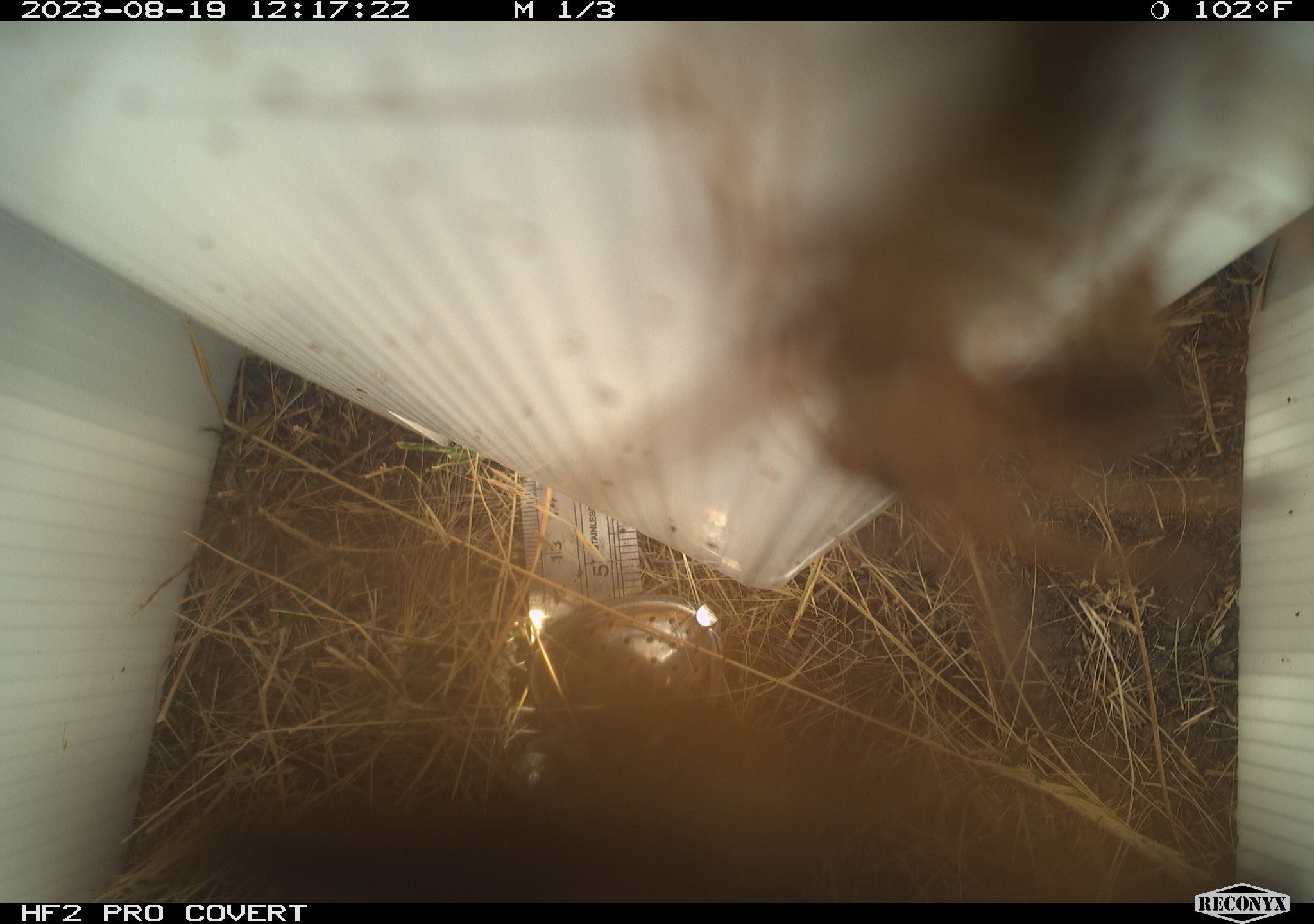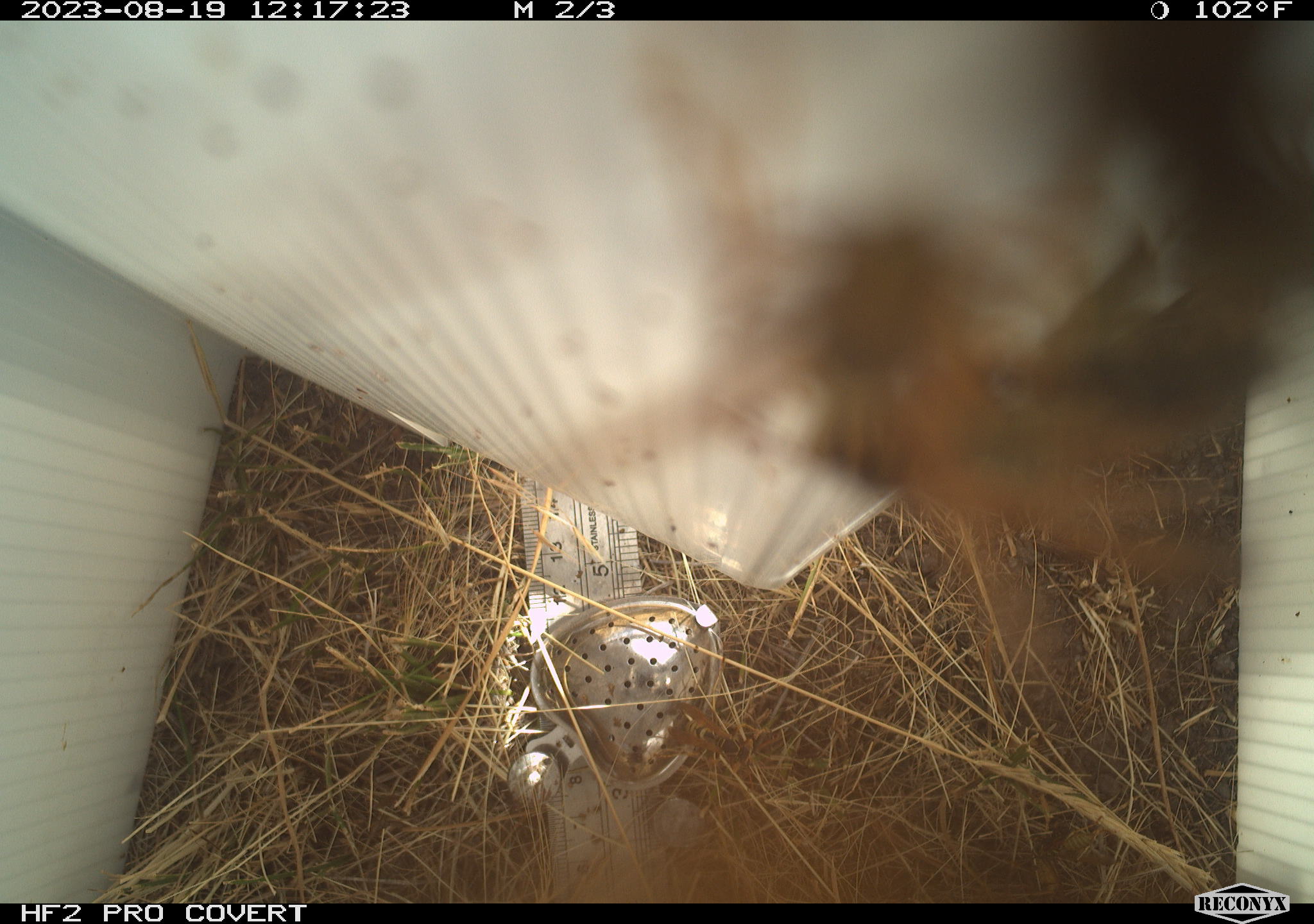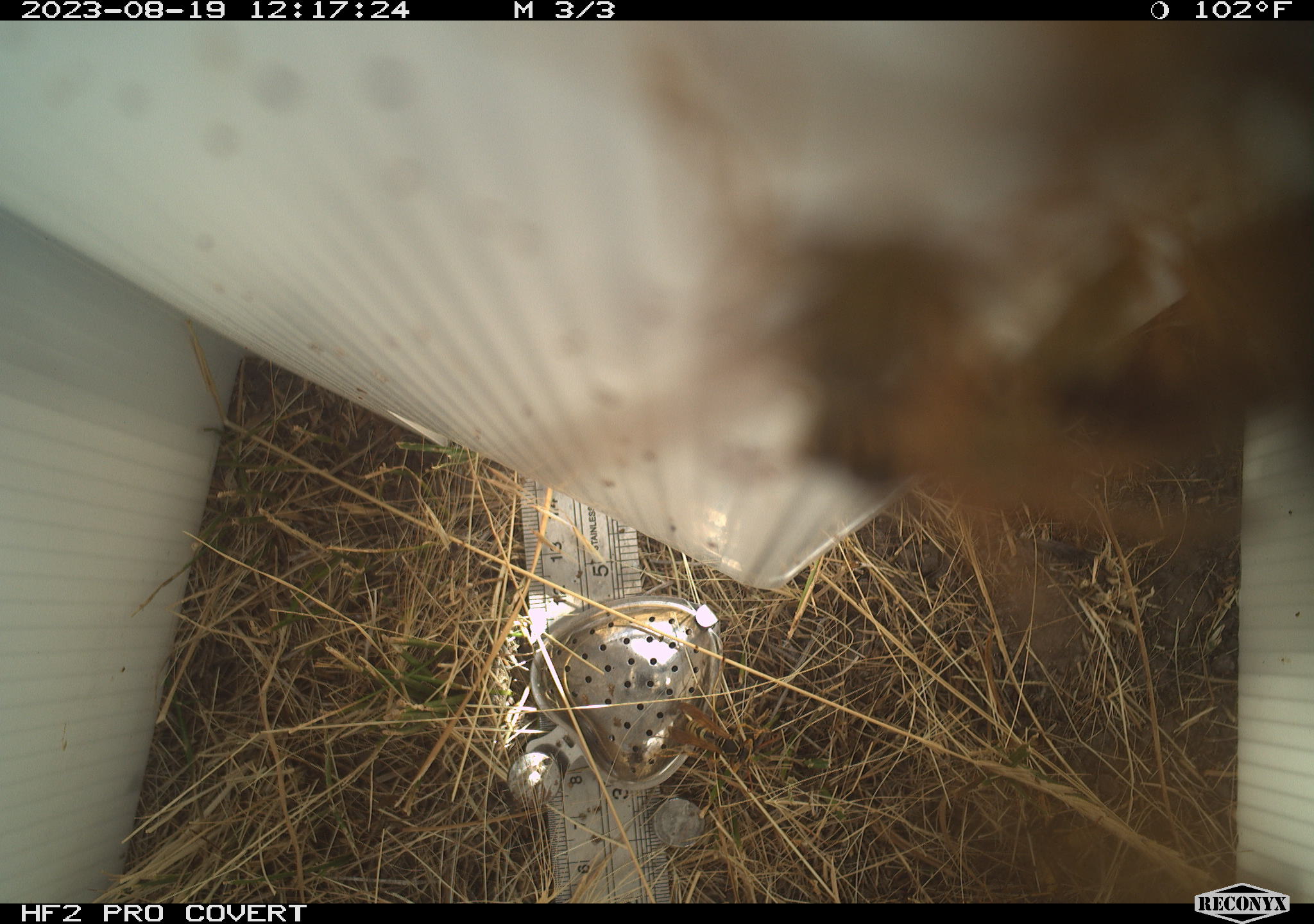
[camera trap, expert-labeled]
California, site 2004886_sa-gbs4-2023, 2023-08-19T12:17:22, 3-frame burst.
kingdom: Animalia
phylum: Arthropoda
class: Insecta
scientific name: Insecta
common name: insect